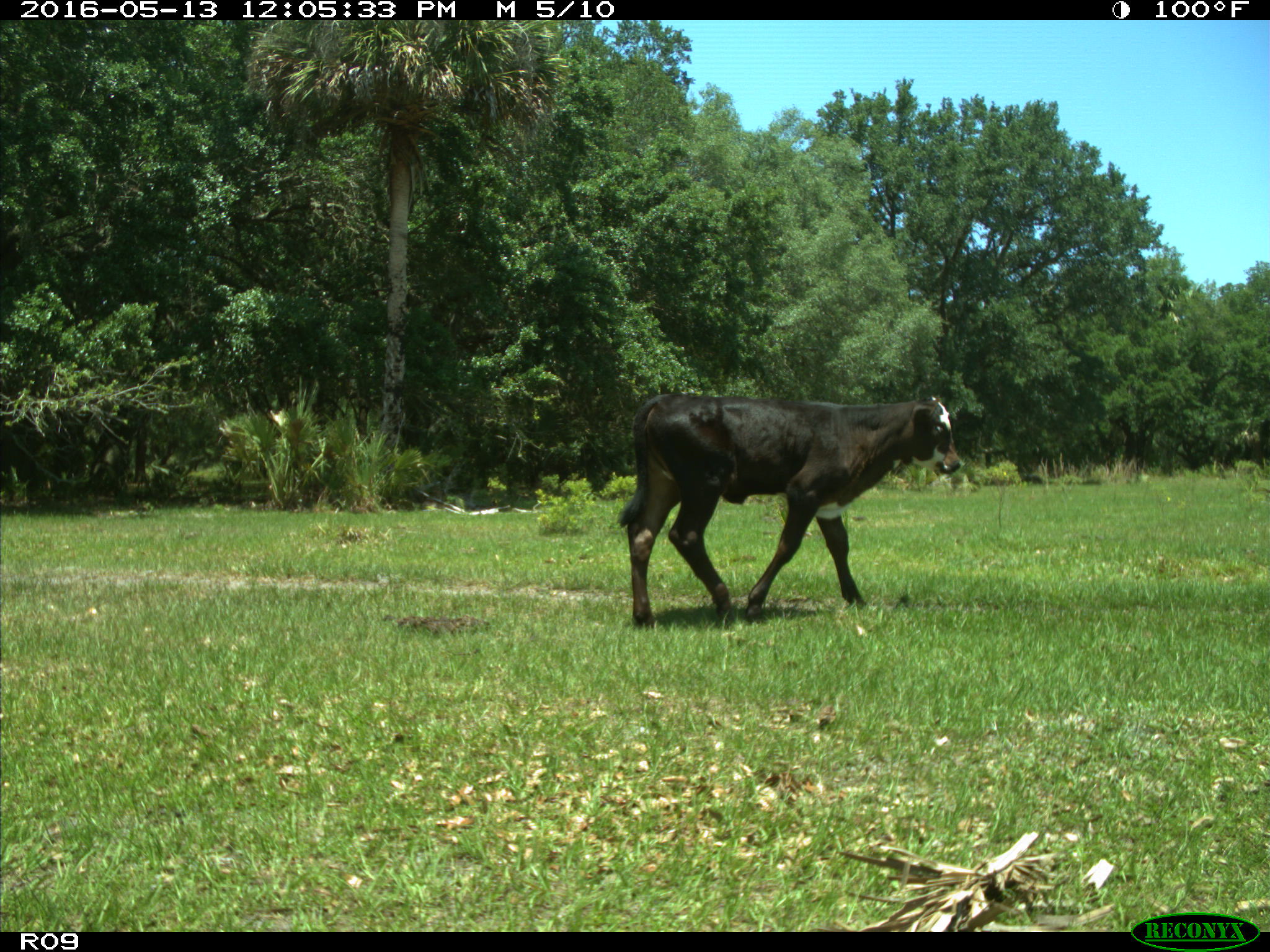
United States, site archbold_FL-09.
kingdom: Animalia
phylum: Chordata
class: Mammalia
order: Artiodactyla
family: Bovidae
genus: Bos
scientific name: Bos taurus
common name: domestic cow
Bos taurus (domestic cow).